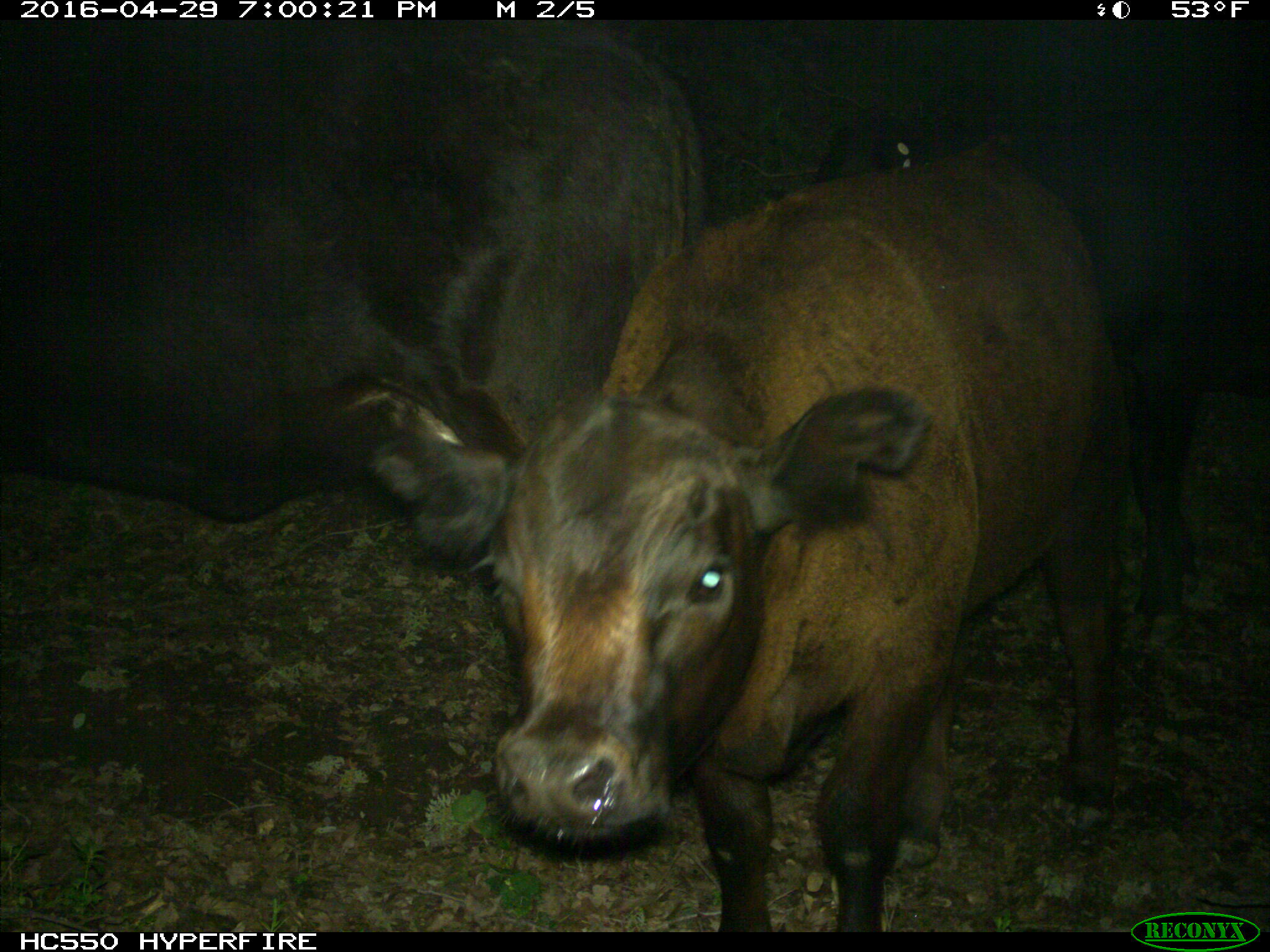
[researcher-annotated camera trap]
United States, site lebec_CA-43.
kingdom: Animalia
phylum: Chordata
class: Mammalia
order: Artiodactyla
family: Bovidae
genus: Bos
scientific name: Bos taurus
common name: domestic cow